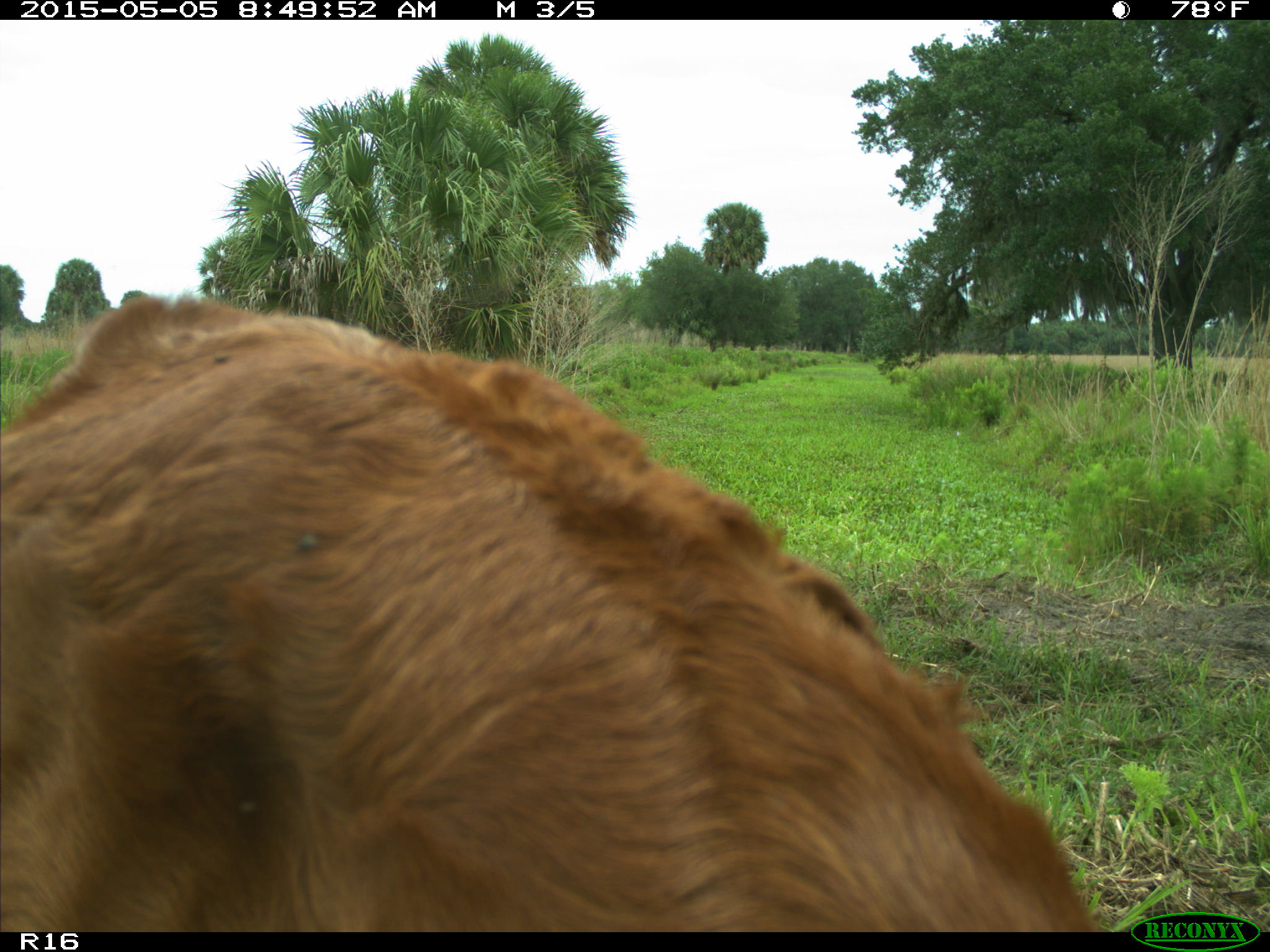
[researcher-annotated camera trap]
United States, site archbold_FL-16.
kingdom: Animalia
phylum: Chordata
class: Mammalia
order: Artiodactyla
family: Bovidae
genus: Bos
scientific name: Bos taurus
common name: domestic cow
Bos taurus (domestic cow).